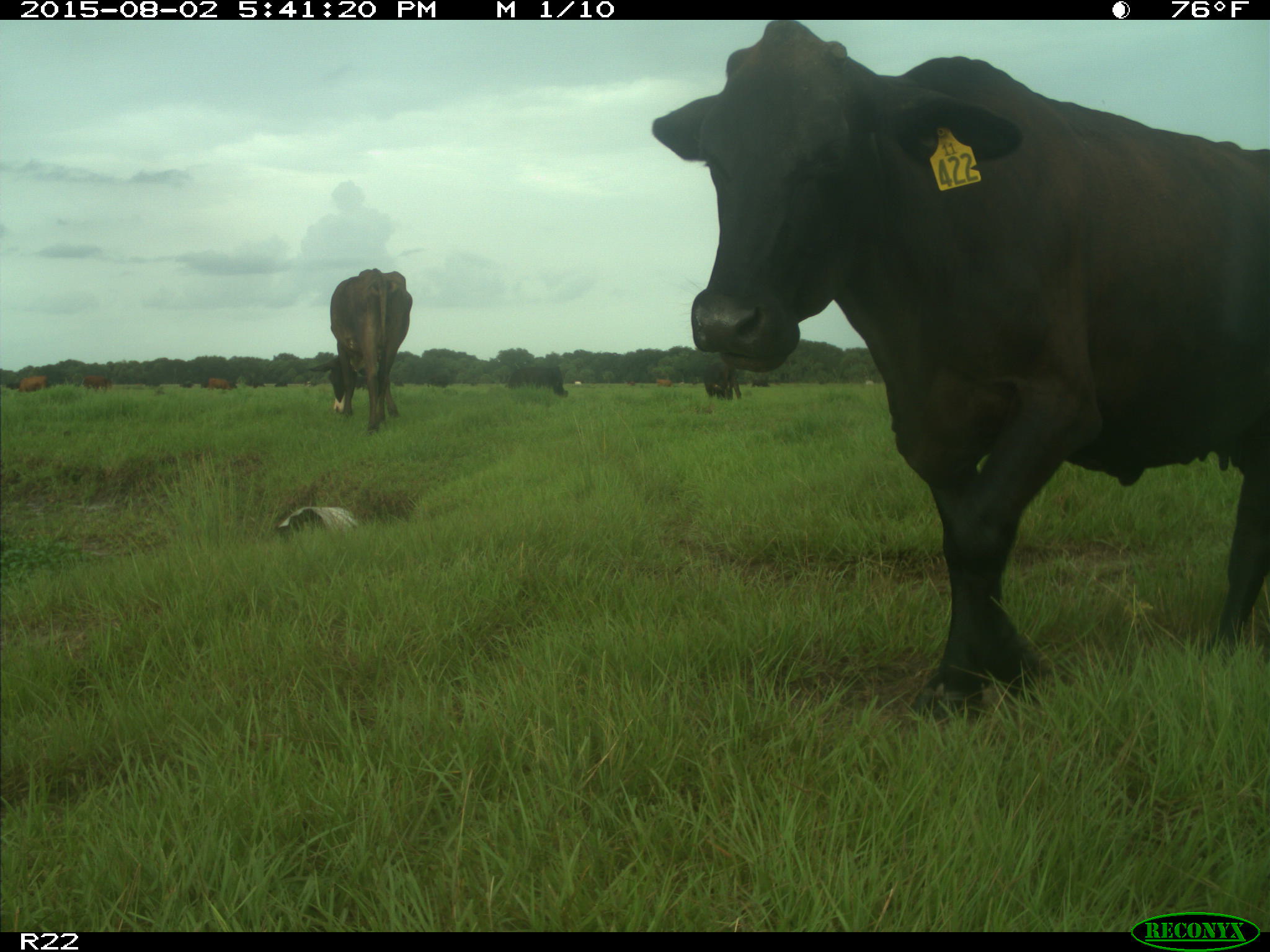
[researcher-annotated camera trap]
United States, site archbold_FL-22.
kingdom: Animalia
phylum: Chordata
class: Mammalia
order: Artiodactyla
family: Bovidae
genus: Bos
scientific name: Bos taurus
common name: domestic cow